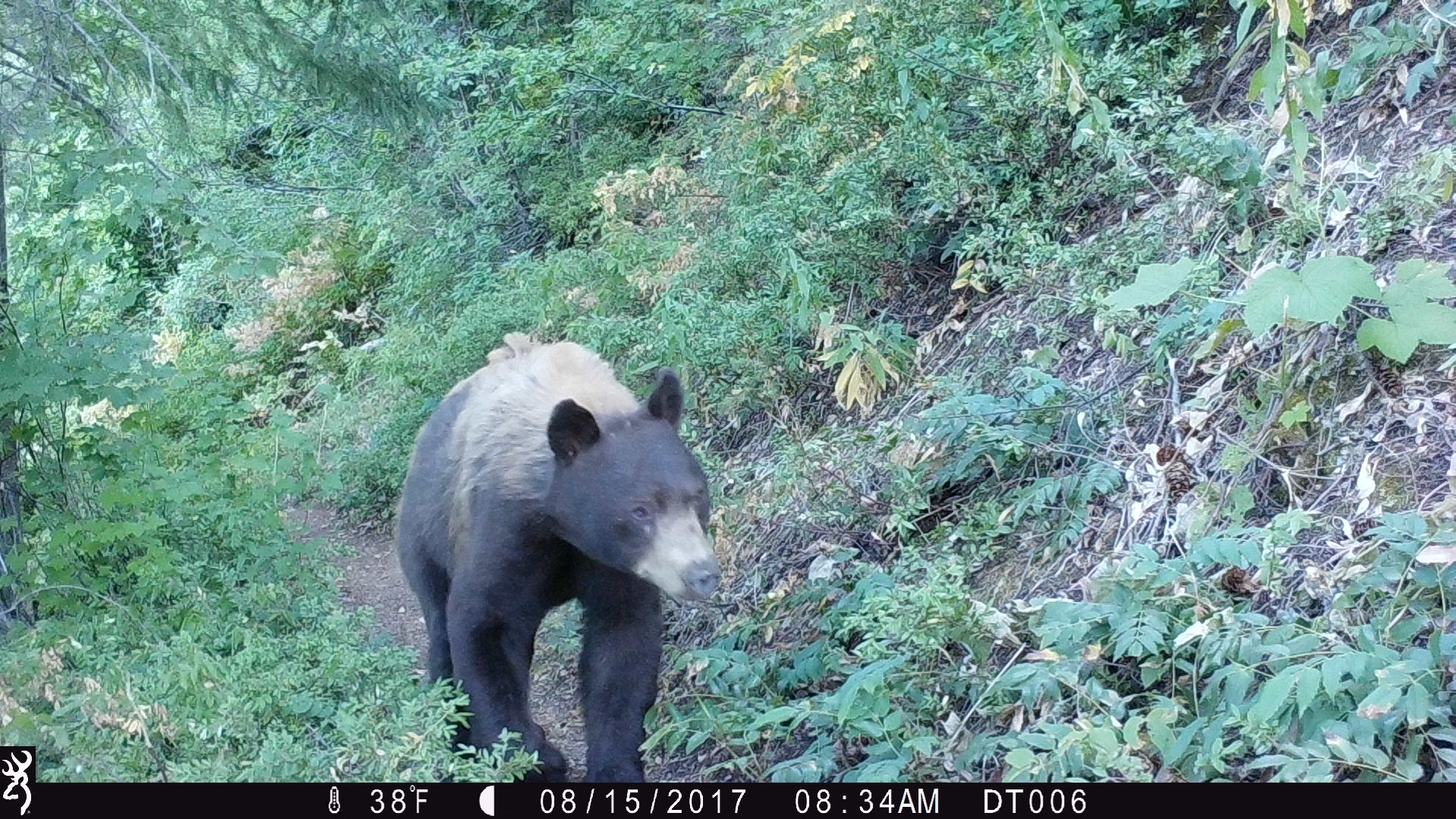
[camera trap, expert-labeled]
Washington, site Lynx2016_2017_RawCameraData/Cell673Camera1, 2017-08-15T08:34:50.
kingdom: Animalia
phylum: Chordata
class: Mammalia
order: Carnivora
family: Ursidae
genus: Ursus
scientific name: Ursus americanus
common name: american black bear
Ursus americanus (american black bear). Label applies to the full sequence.